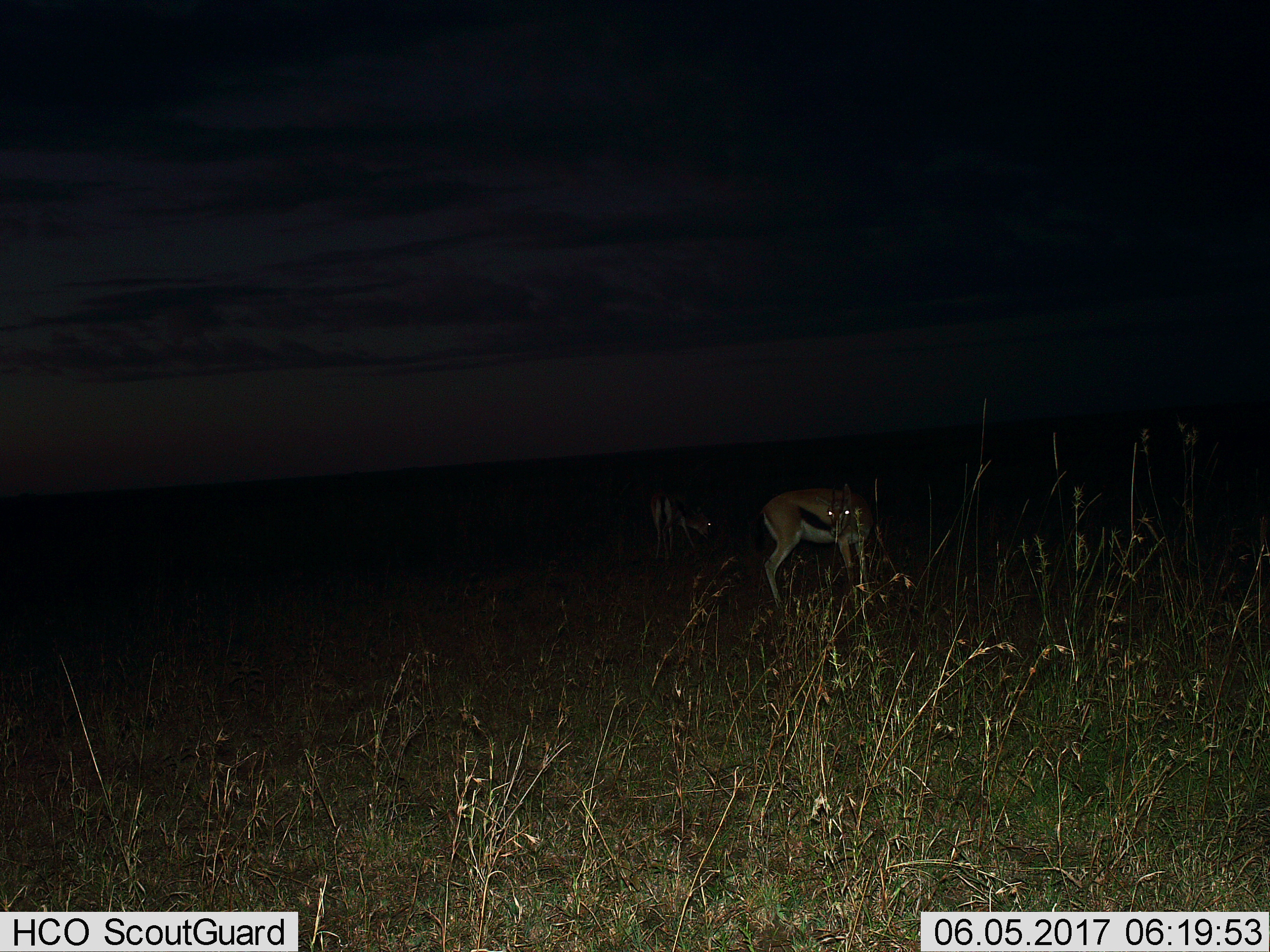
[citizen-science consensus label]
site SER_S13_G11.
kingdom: Animalia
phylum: Chordata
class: Mammalia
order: Artiodactyla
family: Bovidae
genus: Eudorcas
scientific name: Eudorcas thomsonii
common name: thomson's gazelle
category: gazellethomsons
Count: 2.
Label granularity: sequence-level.